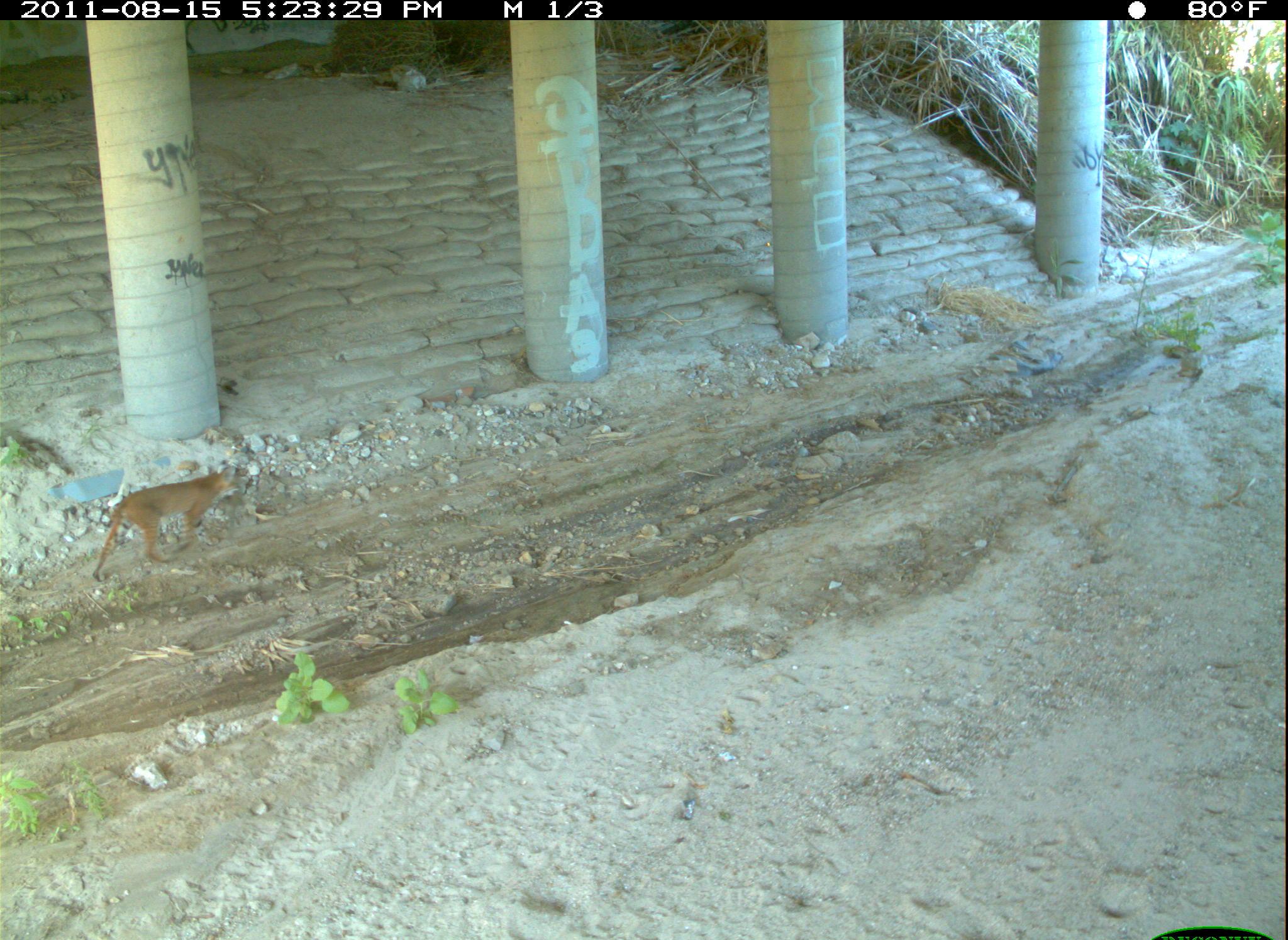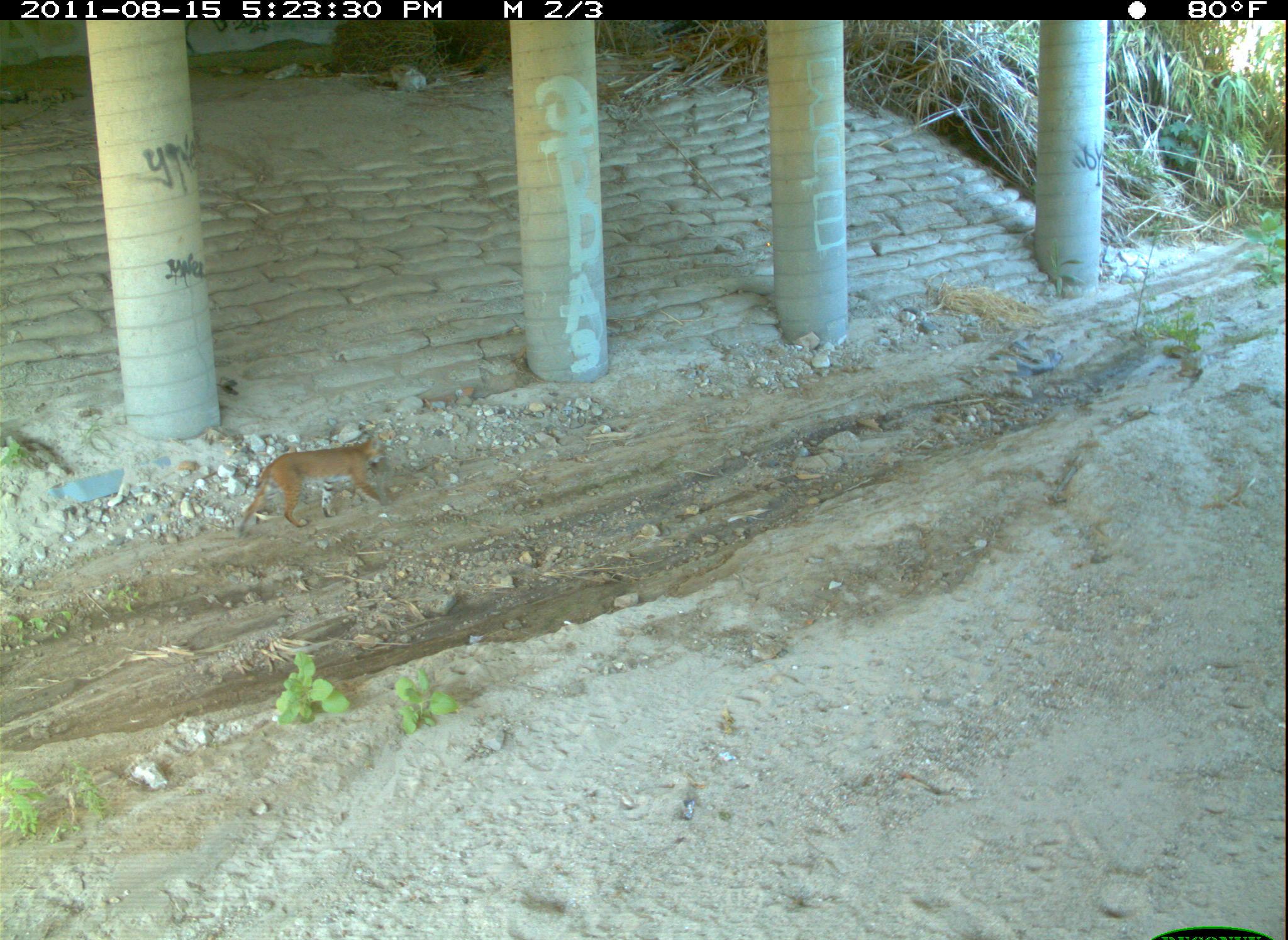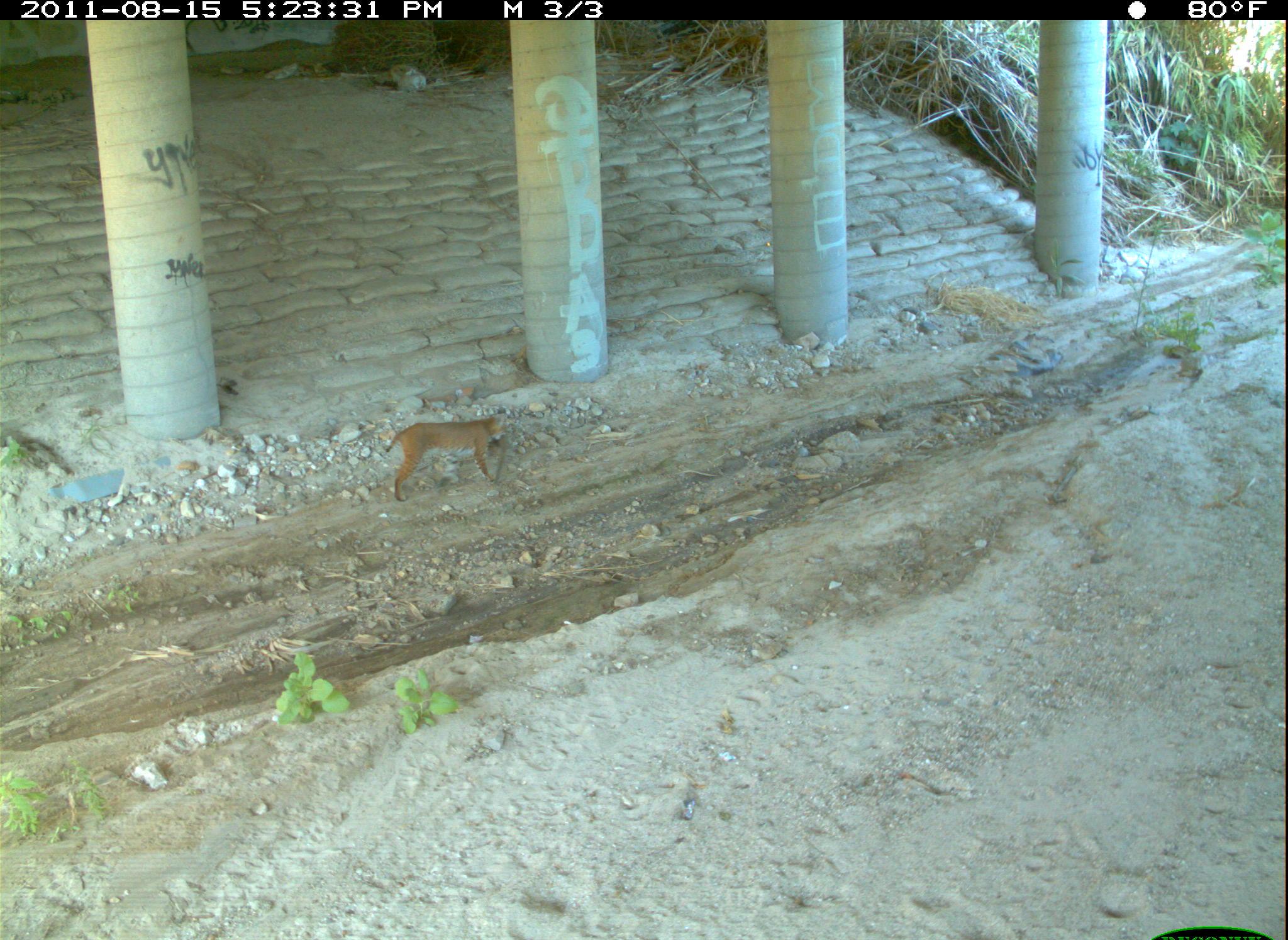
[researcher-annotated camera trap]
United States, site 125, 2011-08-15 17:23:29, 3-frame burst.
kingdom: Animalia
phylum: Chordata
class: Mammalia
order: Carnivora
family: Felidae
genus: Lynx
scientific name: Lynx rufus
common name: bobcat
Bobcat (Lynx rufus).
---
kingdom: Animalia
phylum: Chordata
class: Mammalia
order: Lagomorpha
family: Leporidae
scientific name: Leporidae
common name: rabbits and hares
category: rabbit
Rabbit (rabbits and hares) (Leporidae).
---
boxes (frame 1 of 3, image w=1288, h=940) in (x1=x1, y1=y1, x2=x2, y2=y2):
bobcat: (x1=84, y1=457, x2=248, y2=589)